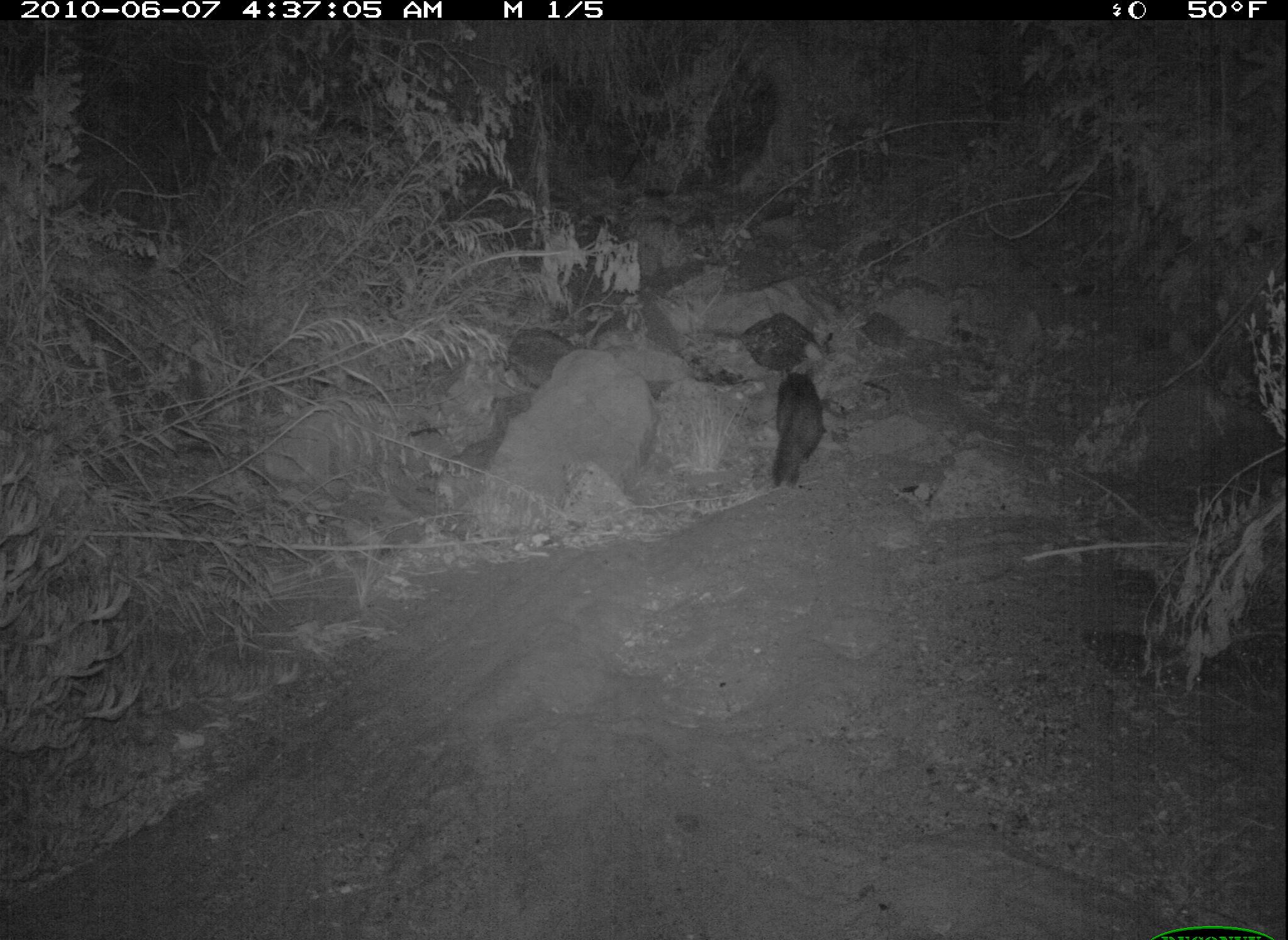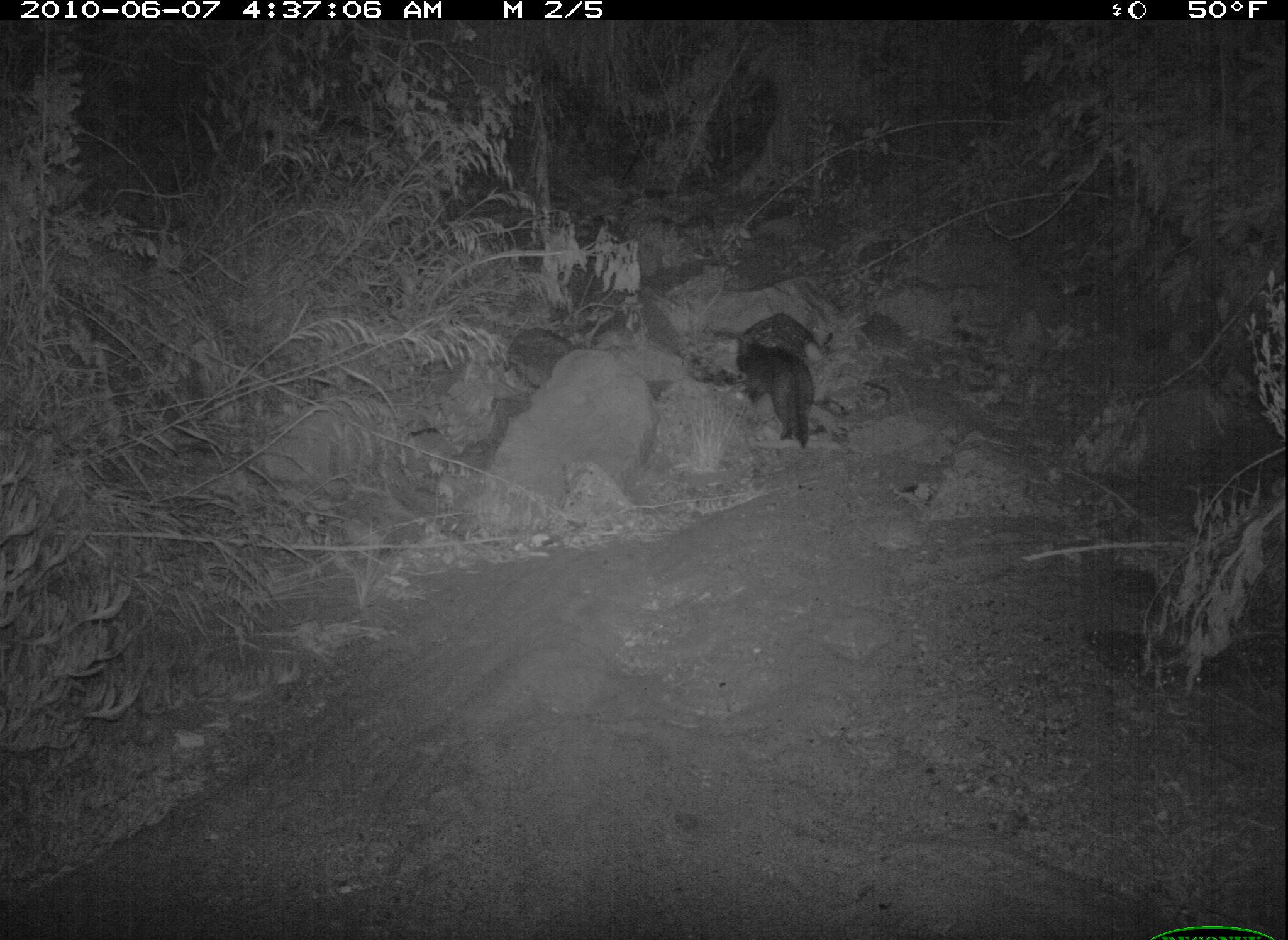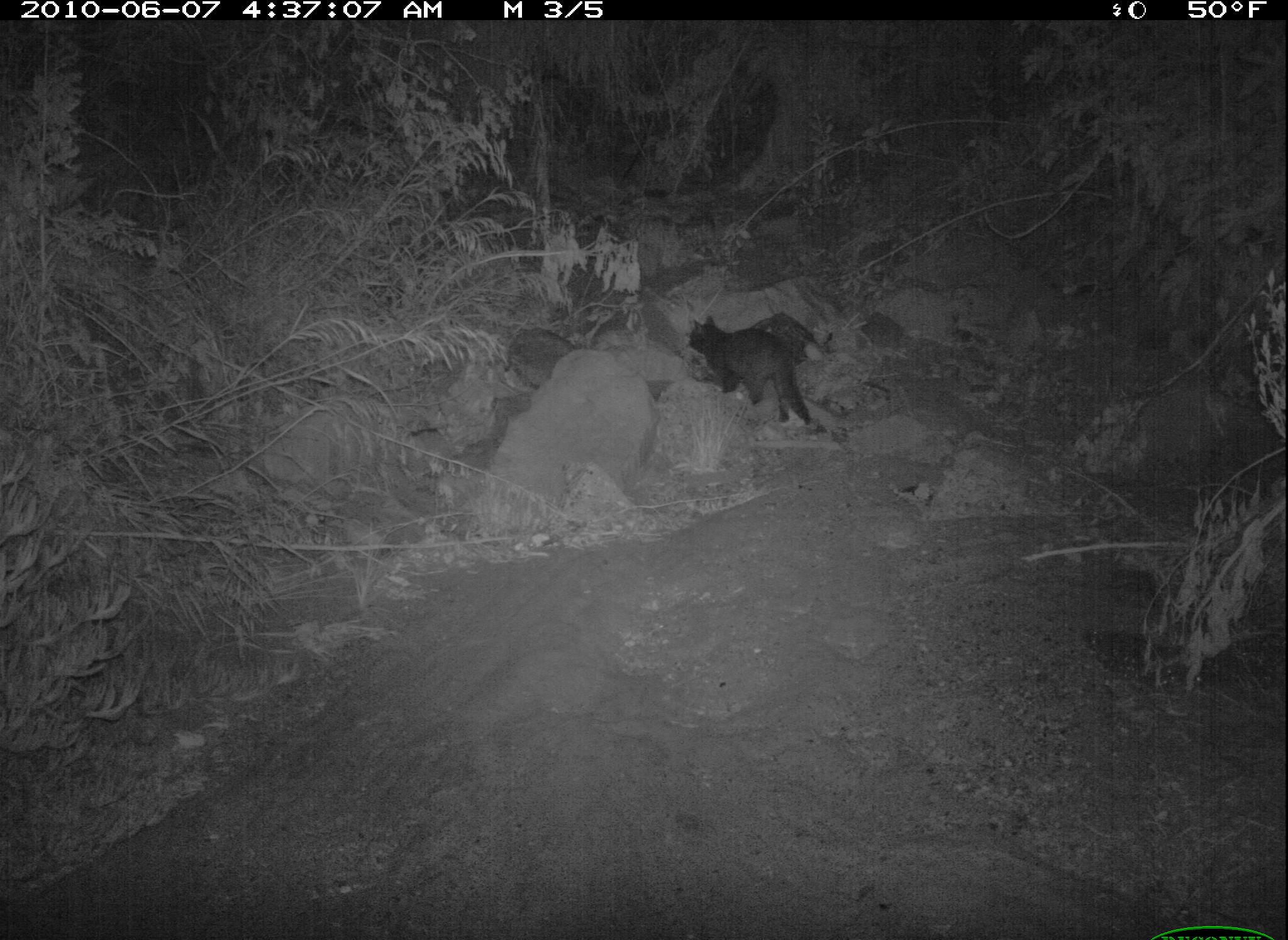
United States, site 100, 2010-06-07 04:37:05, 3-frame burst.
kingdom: Animalia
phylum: Chordata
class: Mammalia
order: Carnivora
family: Felidae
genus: Felis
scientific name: Felis catus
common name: cat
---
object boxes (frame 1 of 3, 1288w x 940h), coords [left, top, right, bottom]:
cat: [760, 346, 836, 490]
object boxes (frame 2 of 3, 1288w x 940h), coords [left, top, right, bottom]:
cat: [728, 296, 842, 457]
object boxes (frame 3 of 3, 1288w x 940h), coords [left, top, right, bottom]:
cat: [686, 309, 821, 437]